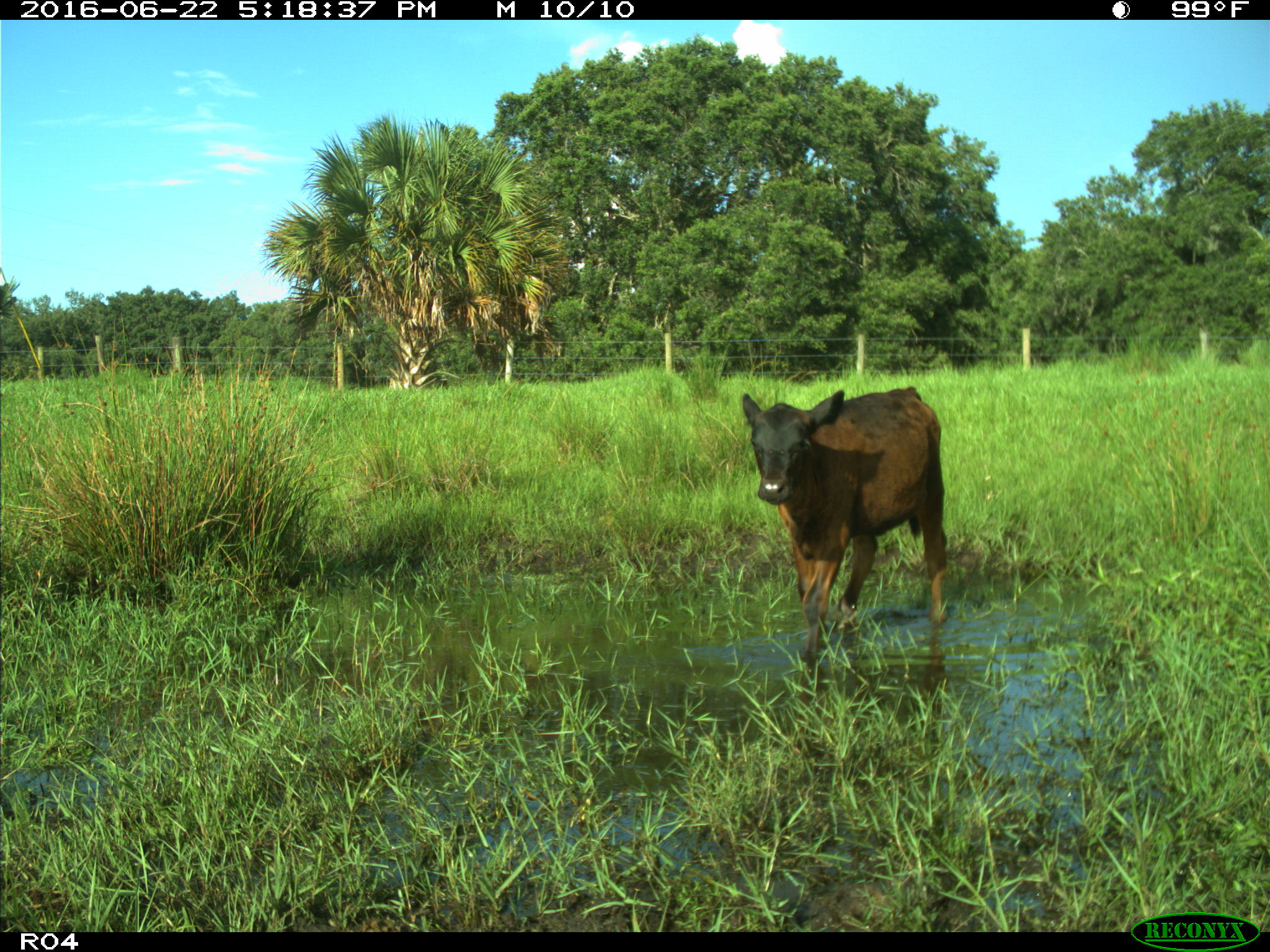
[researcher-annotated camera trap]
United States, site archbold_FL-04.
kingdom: Animalia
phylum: Chordata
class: Mammalia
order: Artiodactyla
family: Bovidae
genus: Bos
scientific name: Bos taurus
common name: domestic cow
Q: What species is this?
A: Bos taurus (domestic cow).